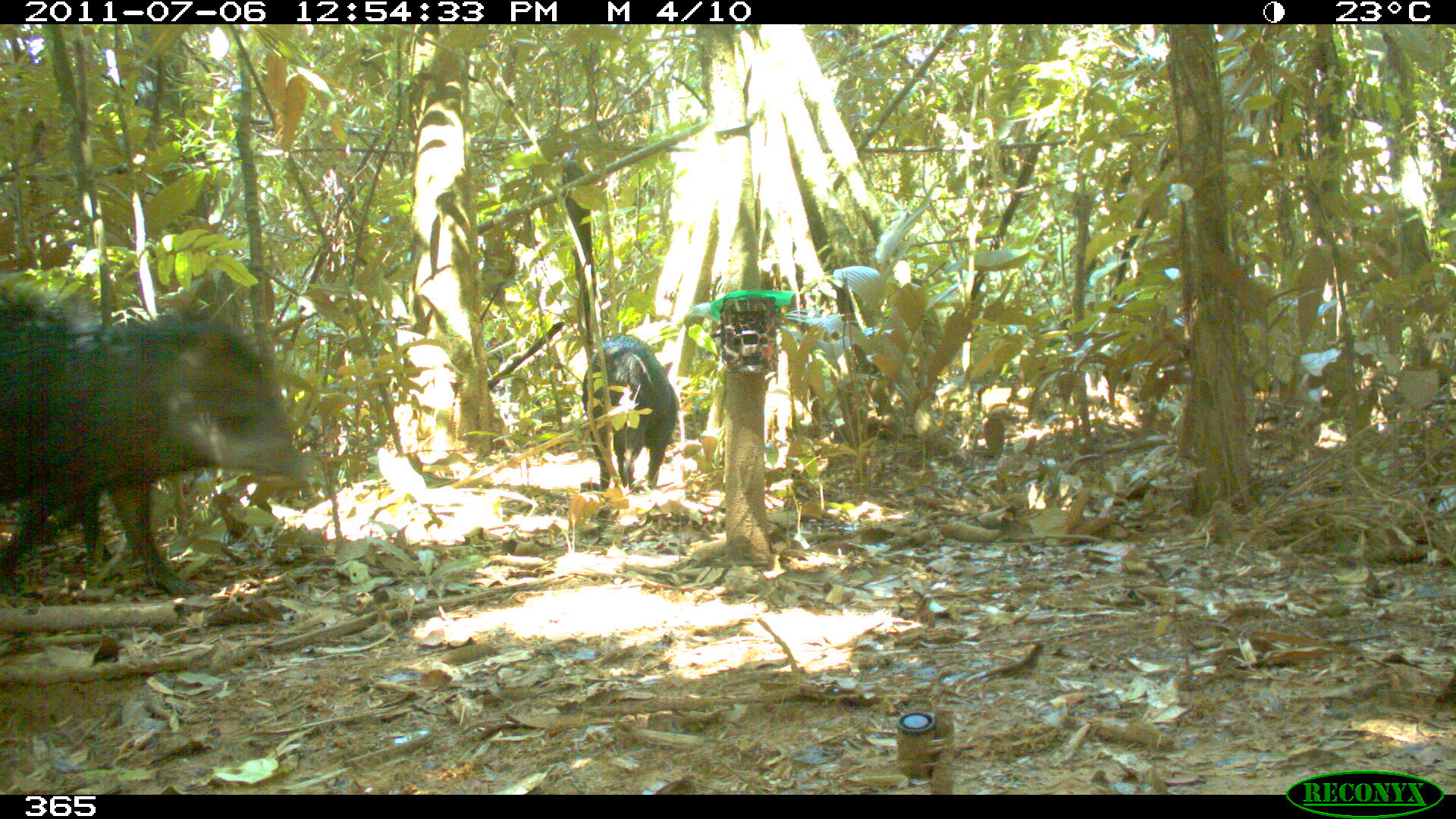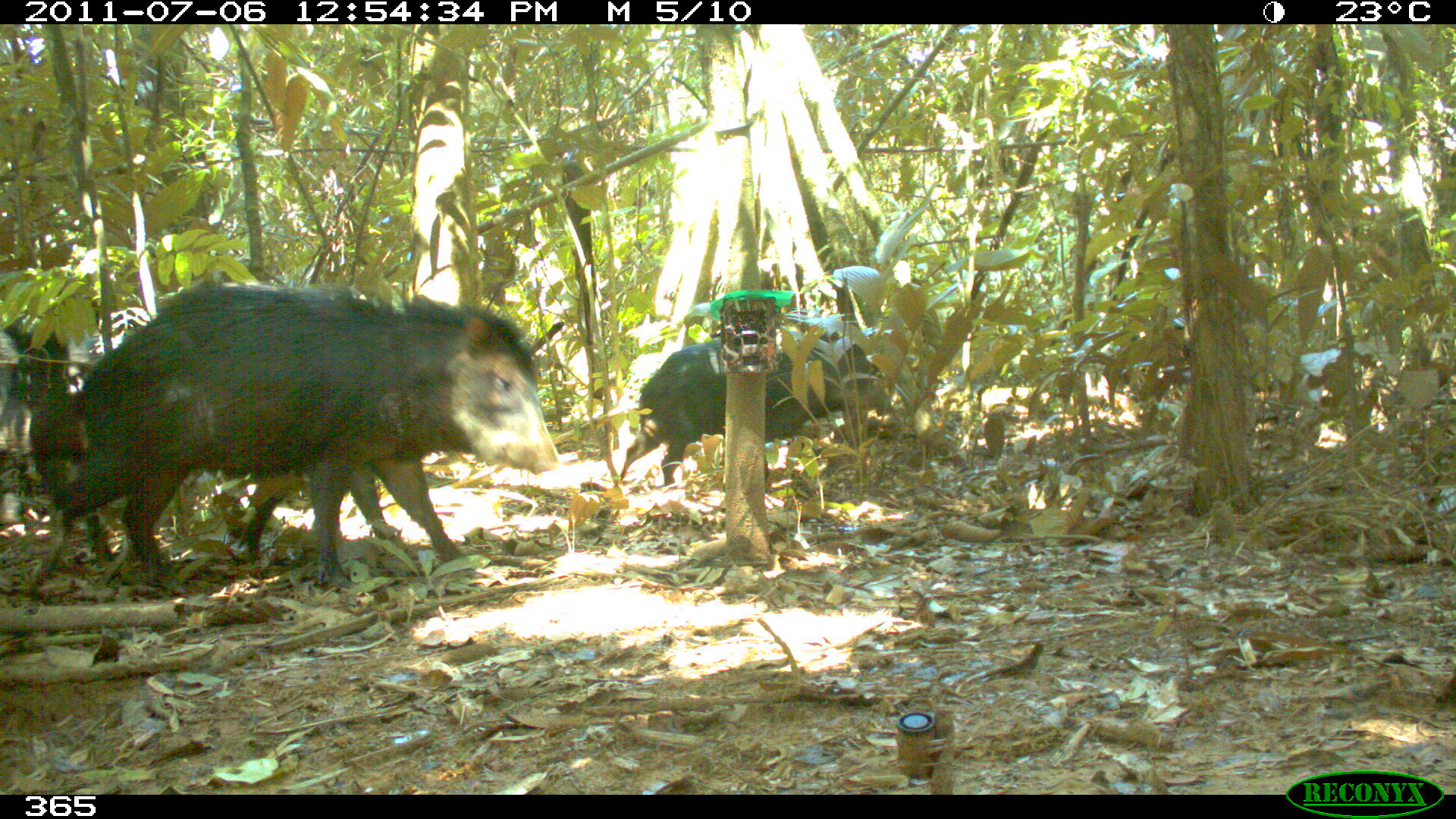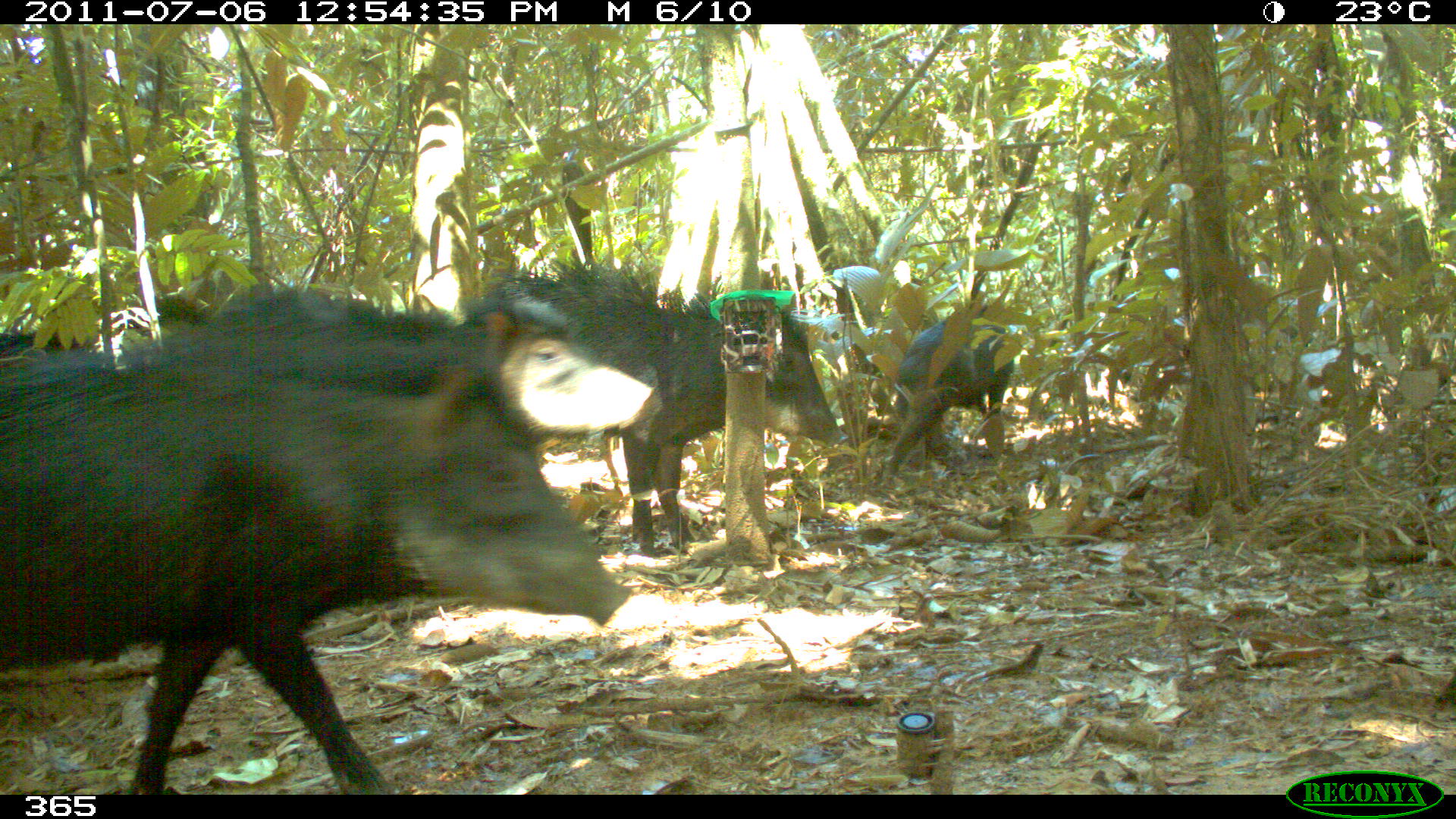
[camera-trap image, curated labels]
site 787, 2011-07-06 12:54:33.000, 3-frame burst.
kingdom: Animalia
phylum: Chordata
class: Mammalia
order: Artiodactyla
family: Tayassuidae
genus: Tayassu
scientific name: Tayassu pecari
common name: white-lipped peccary